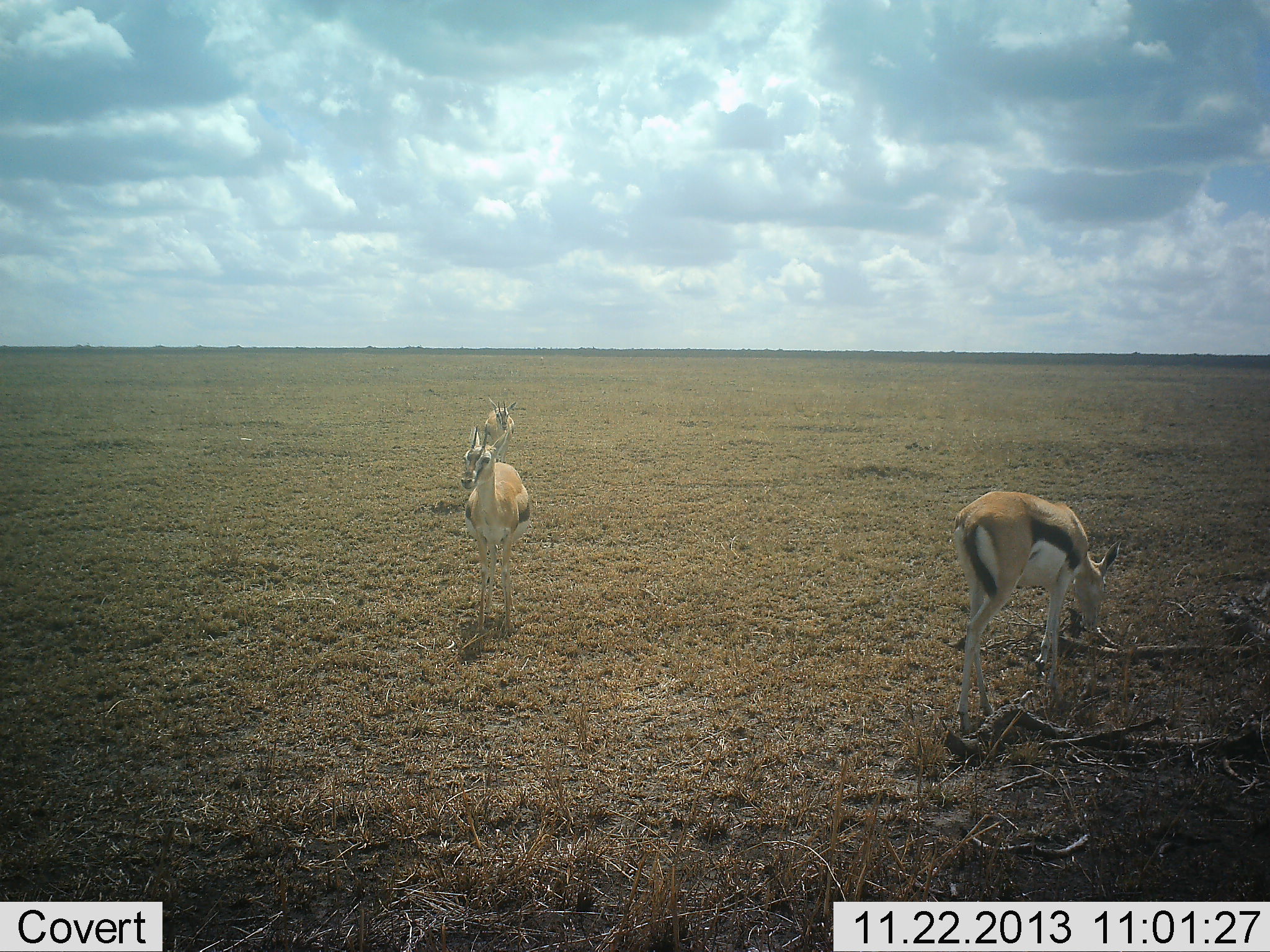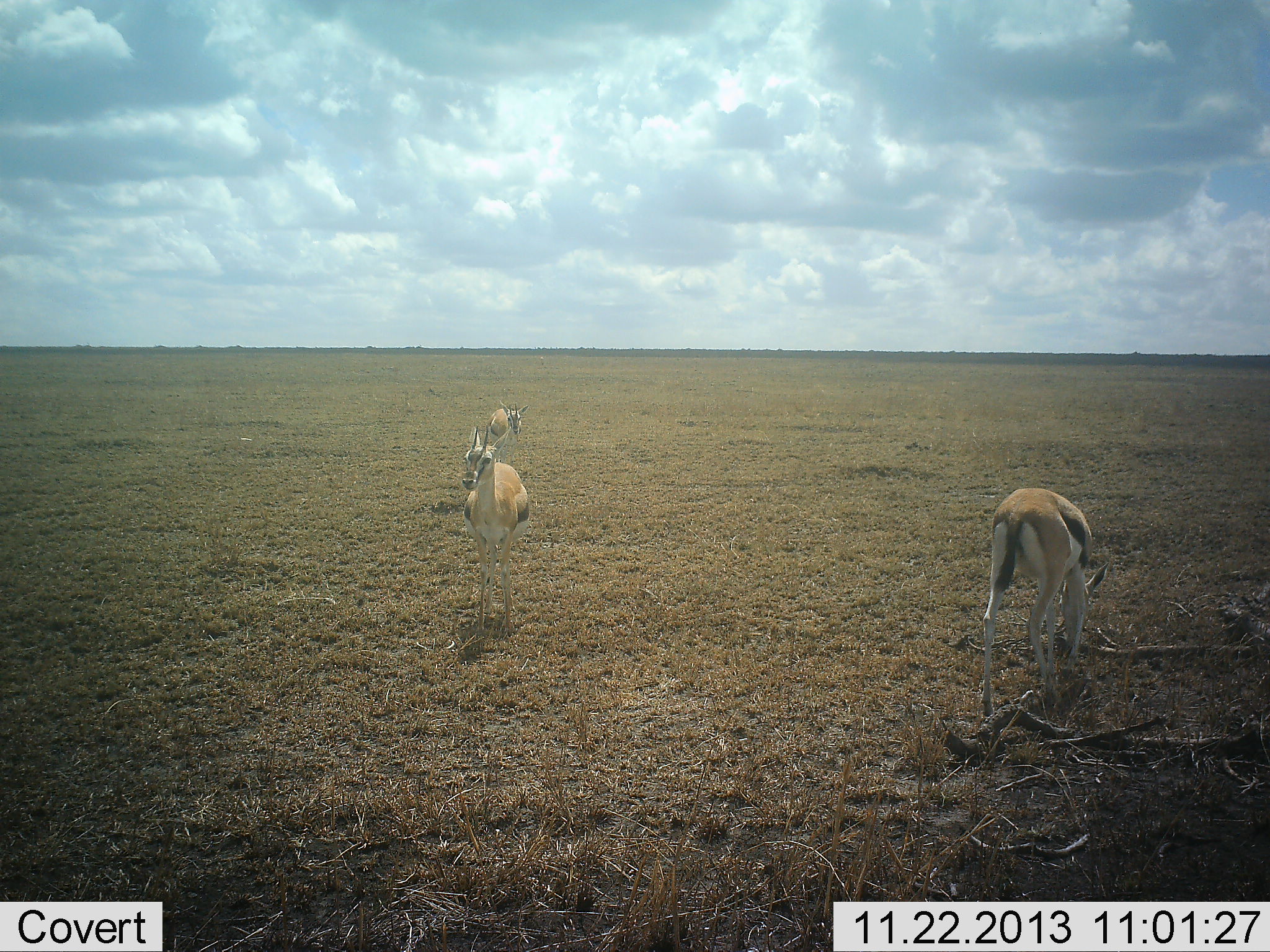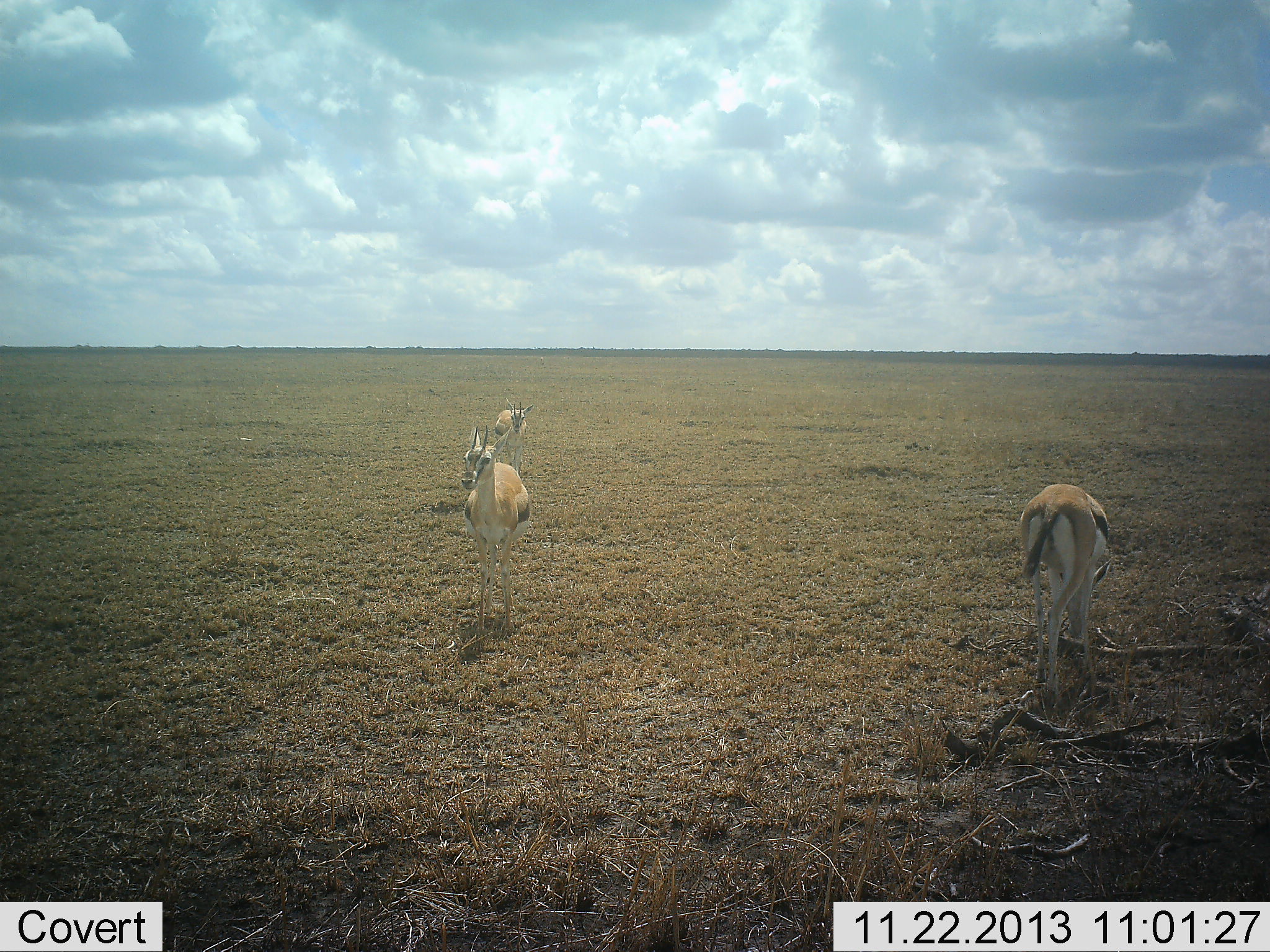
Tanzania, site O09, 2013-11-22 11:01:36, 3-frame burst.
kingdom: Animalia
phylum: Chordata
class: Mammalia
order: Artiodactyla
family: Bovidae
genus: Eudorcas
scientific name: Eudorcas thomsonii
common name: thomson's gazelle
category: gazellethomsons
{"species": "gazellethomsons (thomson's gazelle) (Eudorcas thomsonii)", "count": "3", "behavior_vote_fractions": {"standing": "90%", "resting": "0%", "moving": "30%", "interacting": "0%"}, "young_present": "0%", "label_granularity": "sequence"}